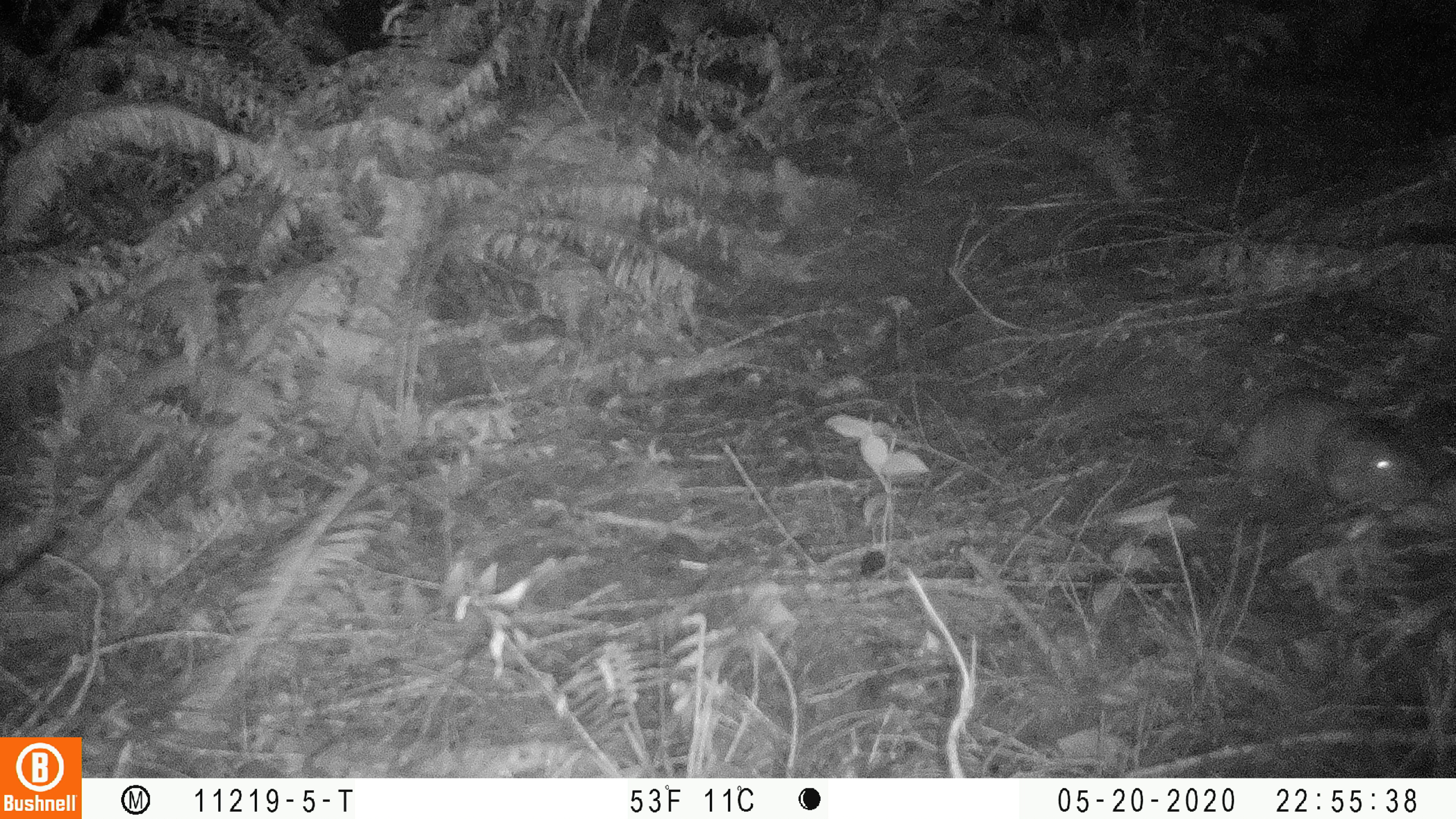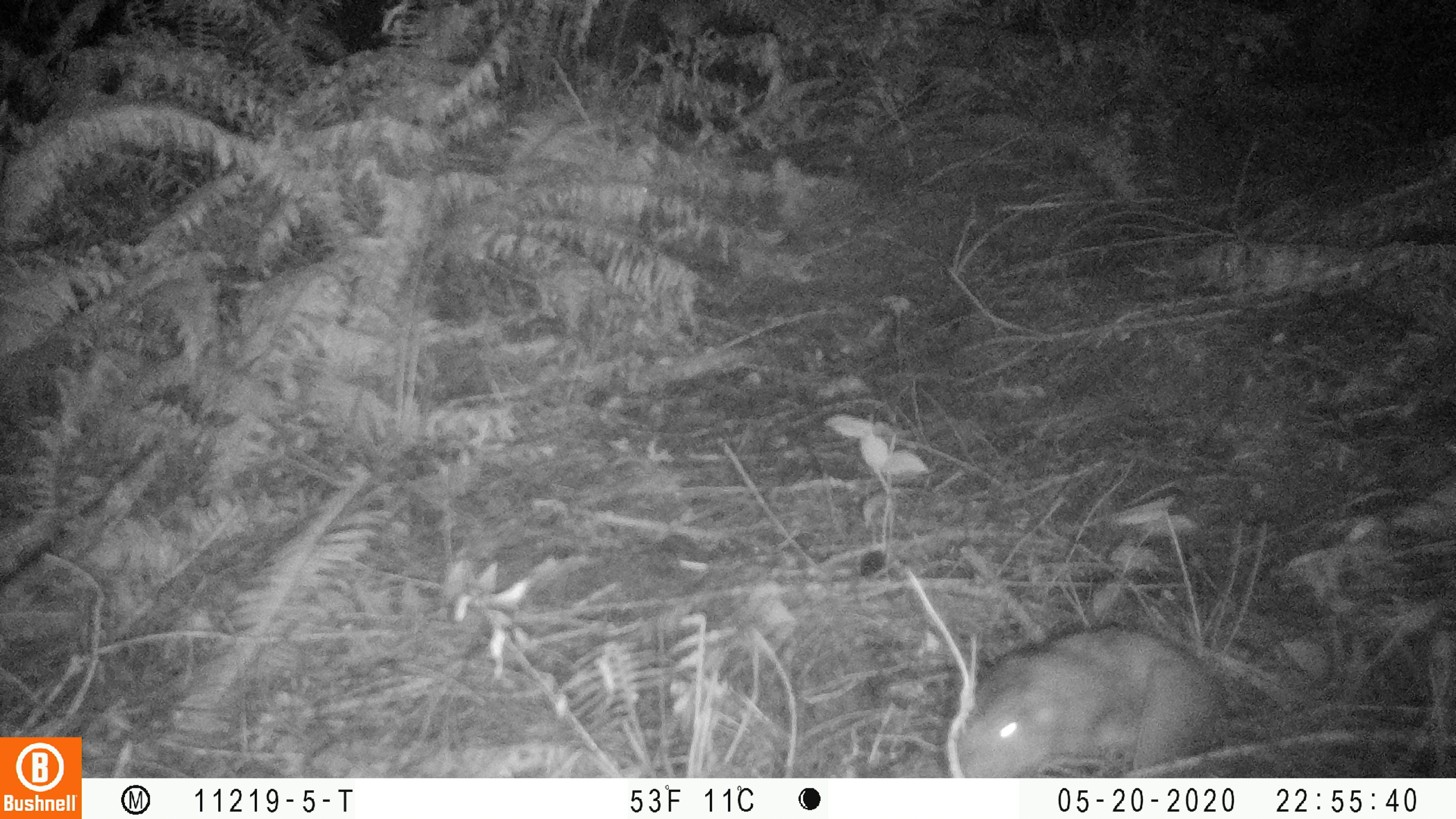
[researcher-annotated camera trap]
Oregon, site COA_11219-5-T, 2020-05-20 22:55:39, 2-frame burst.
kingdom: Animalia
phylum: Chordata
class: Mammalia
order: Rodentia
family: Aplodontiidae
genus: Aplodontia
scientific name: Aplodontia rufa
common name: mountain beaver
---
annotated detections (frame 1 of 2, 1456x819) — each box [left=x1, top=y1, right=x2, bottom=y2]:
mountain beaver: [left=1227, top=378, right=1432, bottom=522]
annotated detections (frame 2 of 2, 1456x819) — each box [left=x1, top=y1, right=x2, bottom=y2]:
mountain beaver: [left=945, top=611, right=1229, bottom=770]